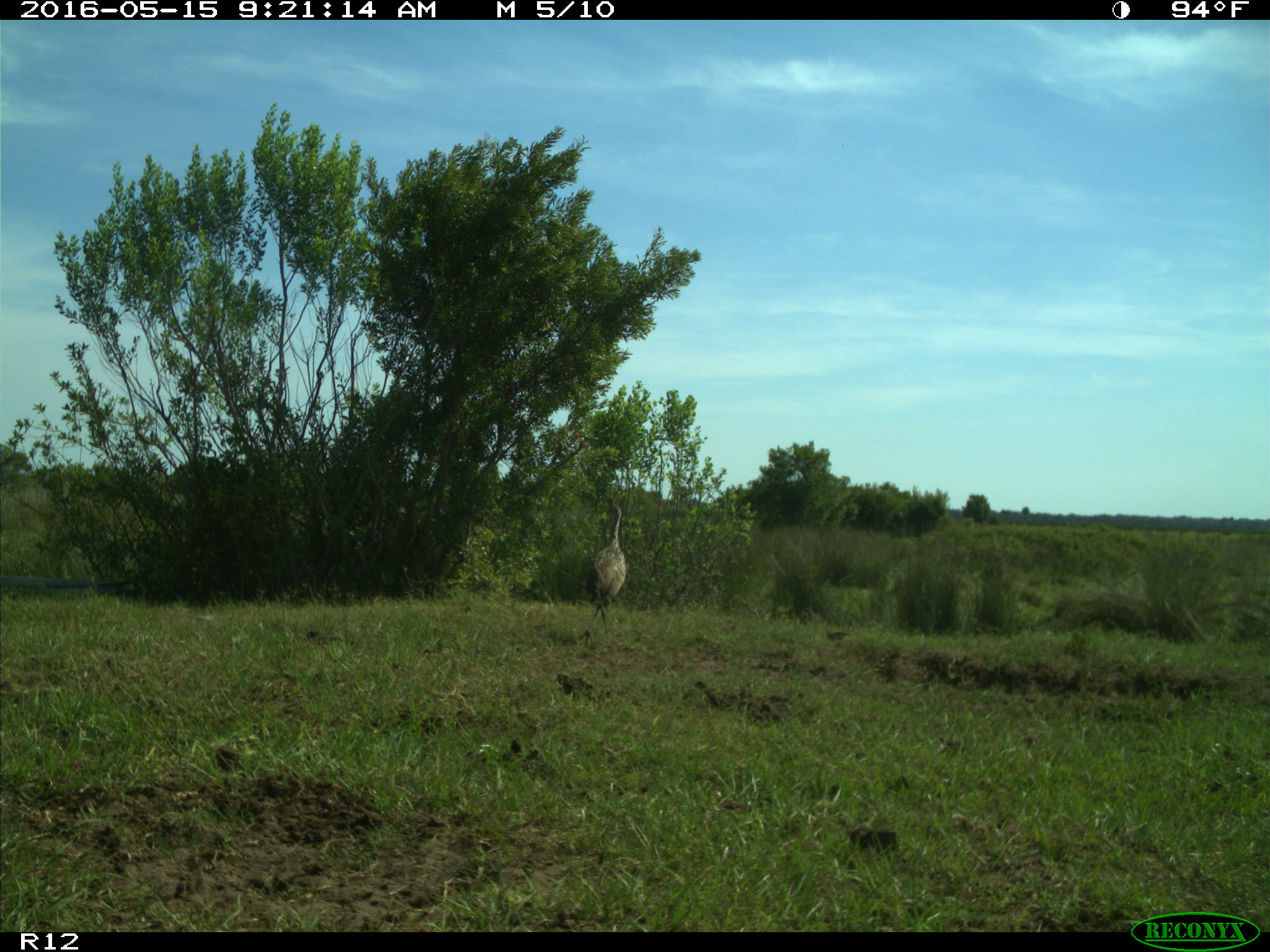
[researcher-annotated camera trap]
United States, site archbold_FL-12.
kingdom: Animalia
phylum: Chordata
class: Aves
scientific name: Aves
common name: birds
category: unidentified bird